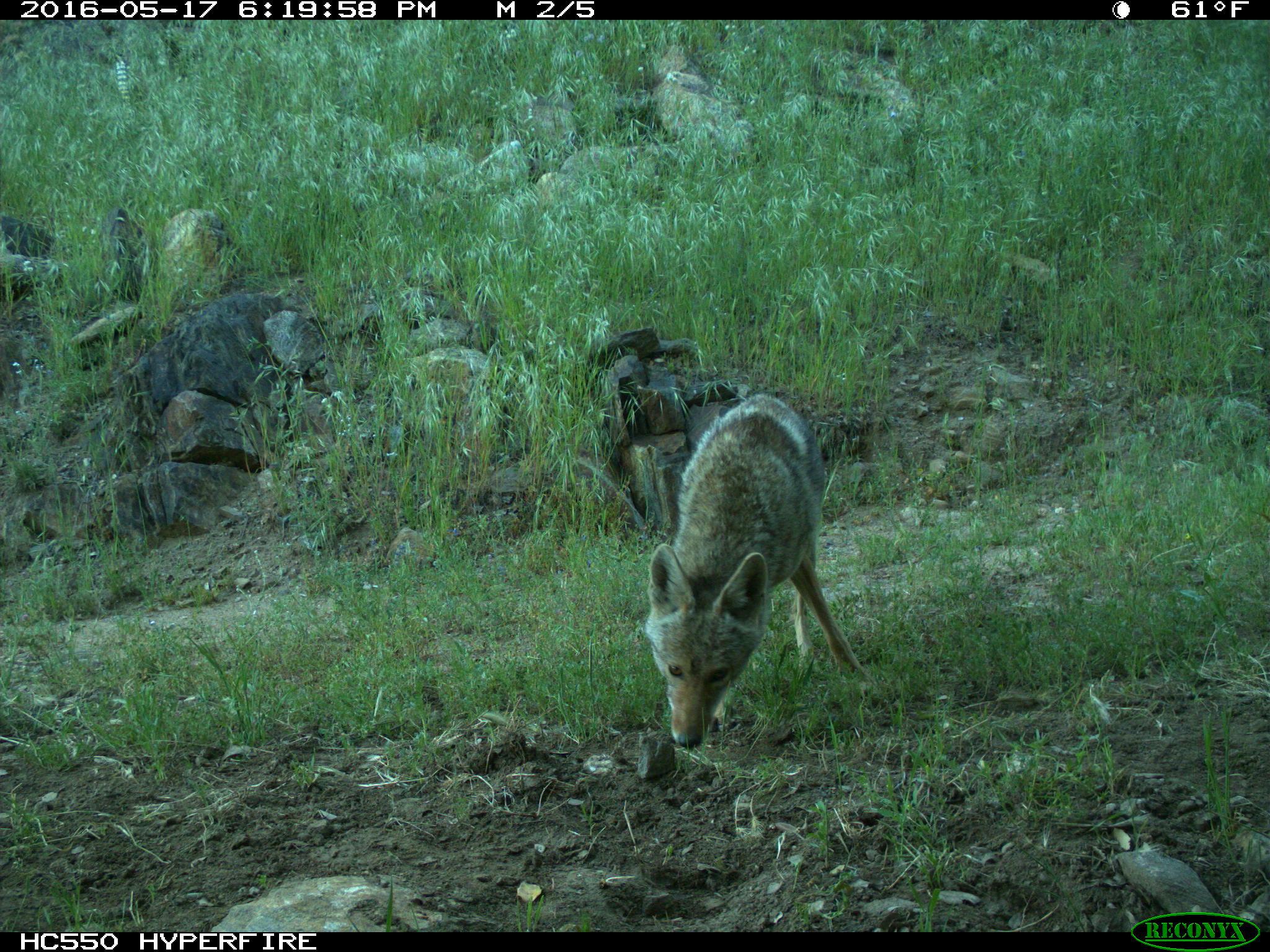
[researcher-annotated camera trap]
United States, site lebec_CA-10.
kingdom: Animalia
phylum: Chordata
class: Mammalia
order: Carnivora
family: Canidae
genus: Canis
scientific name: Canis latrans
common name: coyote